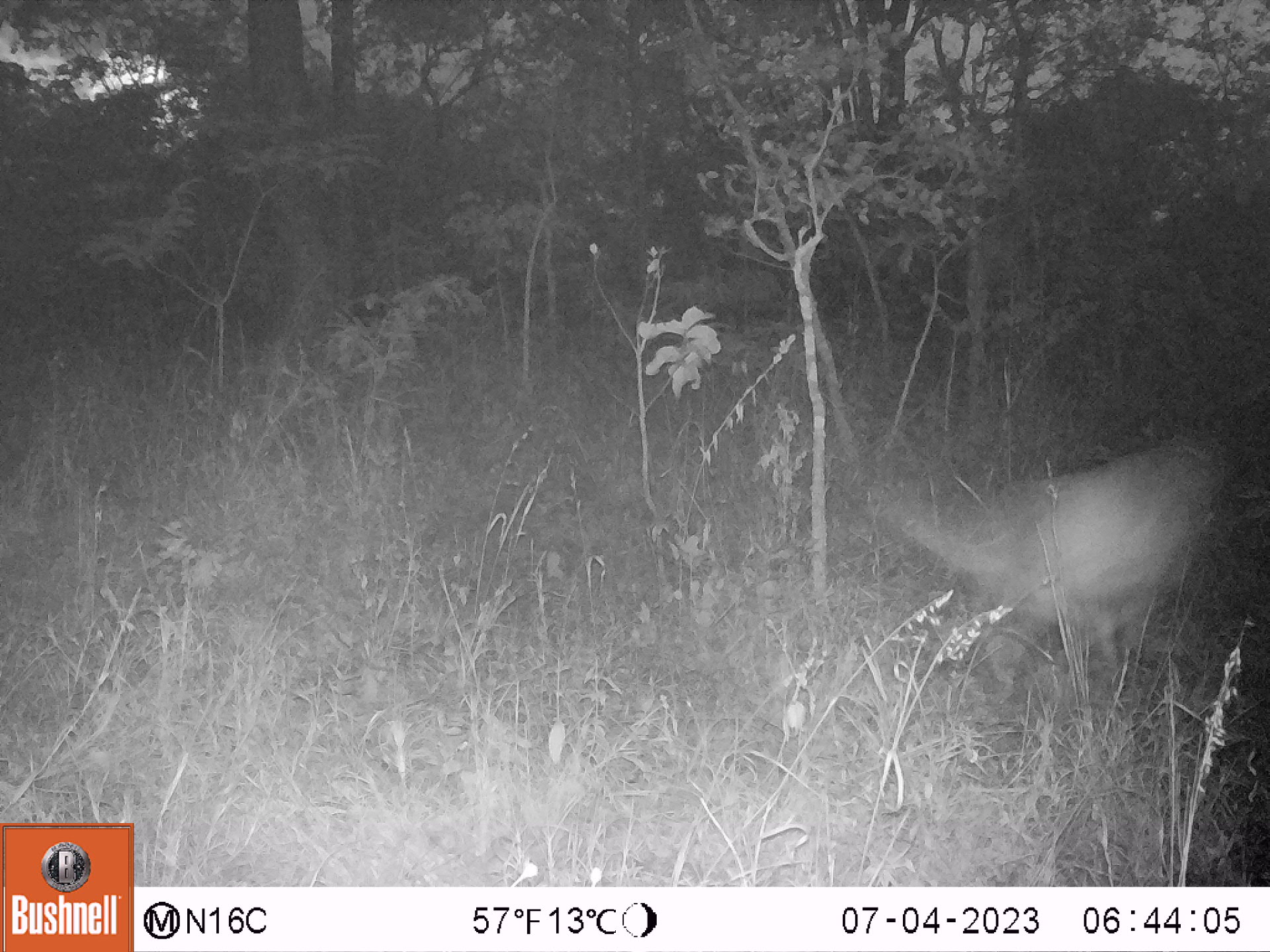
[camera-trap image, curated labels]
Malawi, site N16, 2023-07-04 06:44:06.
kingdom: Animalia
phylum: Chordata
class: Mammalia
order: Artiodactyla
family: Bovidae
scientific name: Antilopinae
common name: small antelope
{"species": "small antelope (Antilopinae)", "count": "1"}